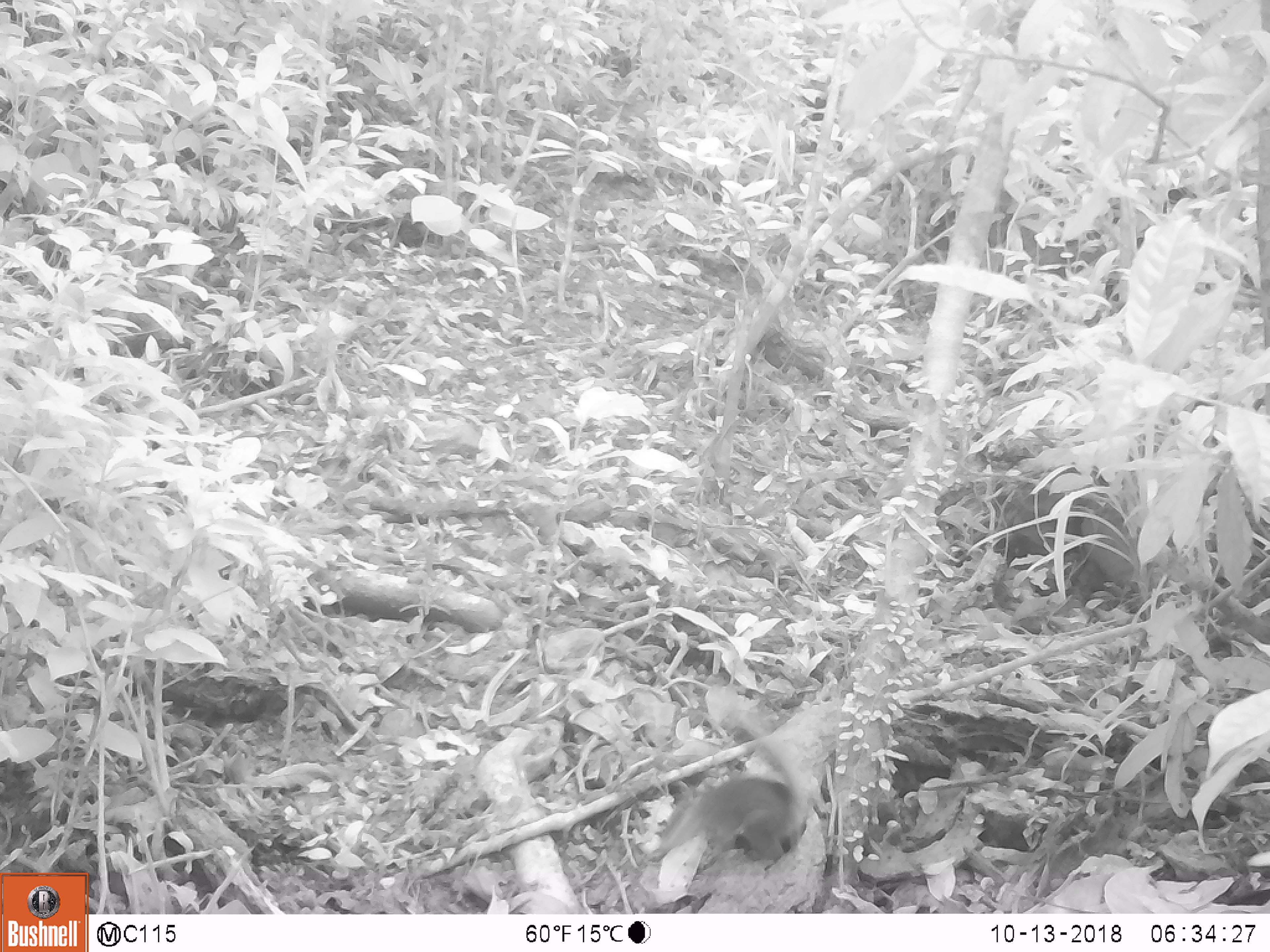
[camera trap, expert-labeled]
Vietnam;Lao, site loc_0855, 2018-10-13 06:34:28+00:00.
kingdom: Animalia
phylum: Chordata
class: Mammalia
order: Rodentia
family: Sciuridae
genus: Dremomys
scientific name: Dremomys rufigenis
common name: red-cheeked squirrel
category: red cheeked squirrel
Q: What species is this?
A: Red cheeked squirrel (red-cheeked squirrel) (Dremomys rufigenis).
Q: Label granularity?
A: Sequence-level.